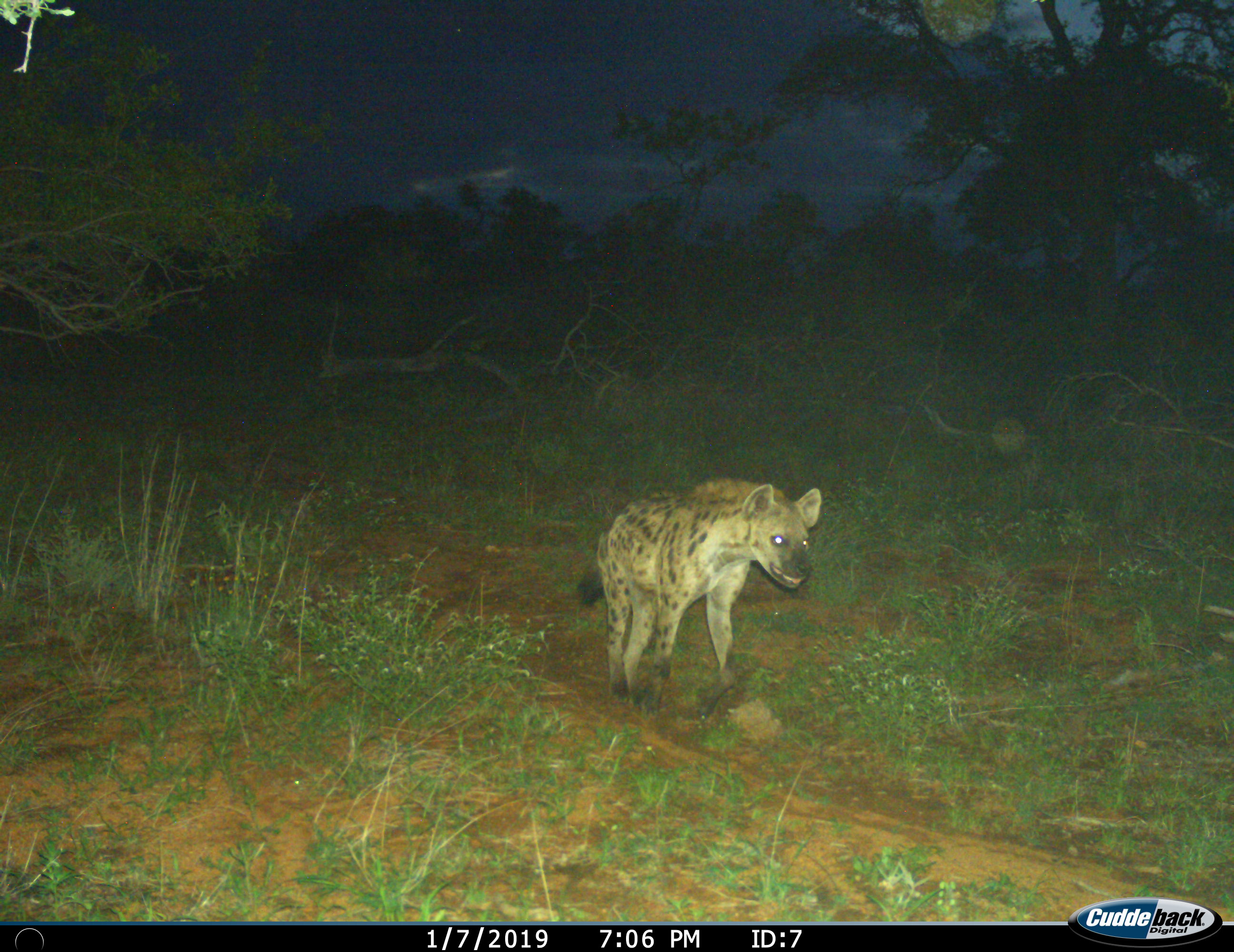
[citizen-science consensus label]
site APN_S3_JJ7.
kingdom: Animalia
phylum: Chordata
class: Mammalia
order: Carnivora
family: Hyaenidae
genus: Crocuta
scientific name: Crocuta crocuta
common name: spotted hyena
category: hyenaspotted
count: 1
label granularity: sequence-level